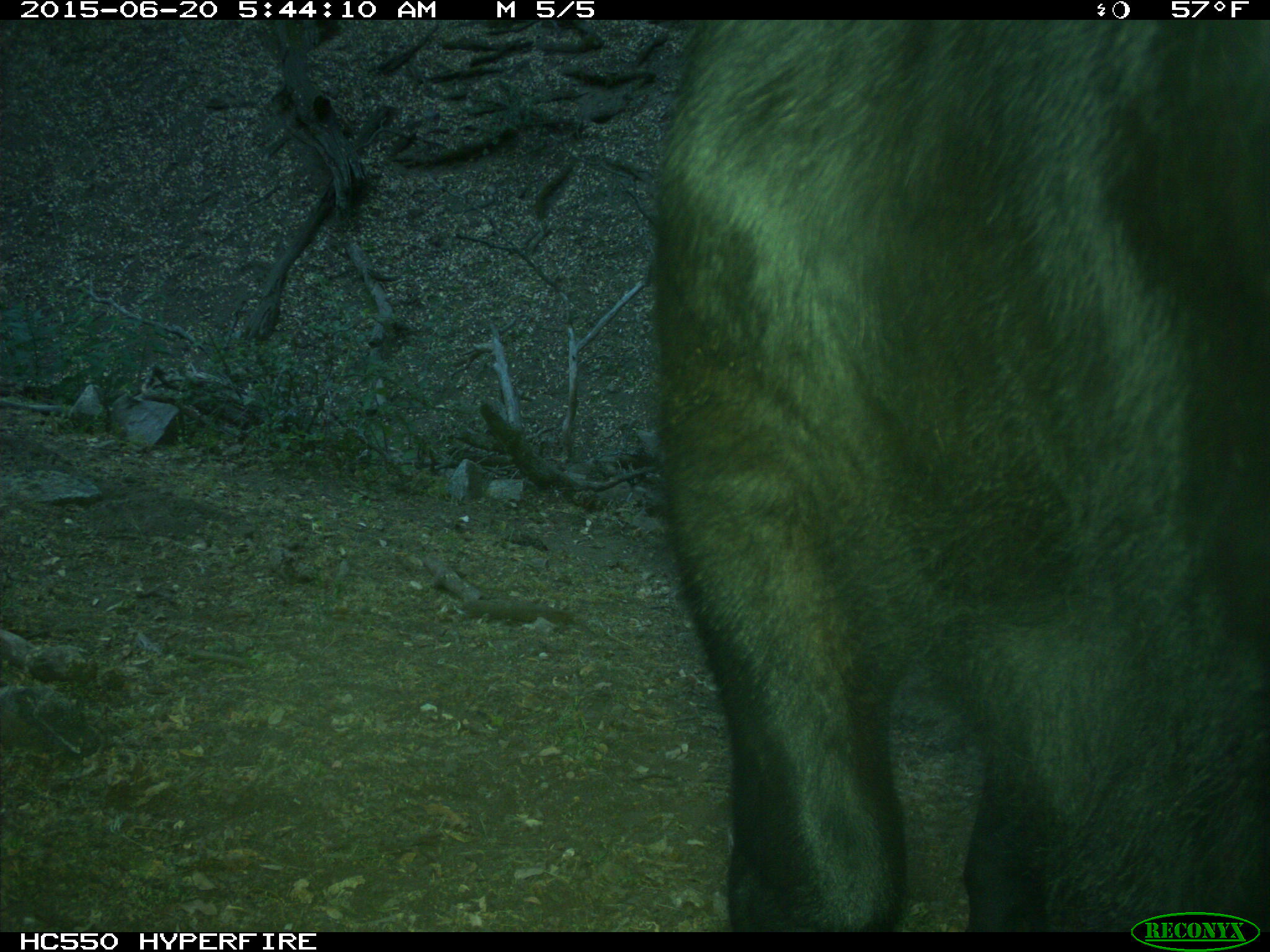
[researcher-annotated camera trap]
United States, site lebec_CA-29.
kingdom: Animalia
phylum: Chordata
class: Mammalia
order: Artiodactyla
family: Bovidae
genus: Bos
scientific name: Bos taurus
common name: domestic cow